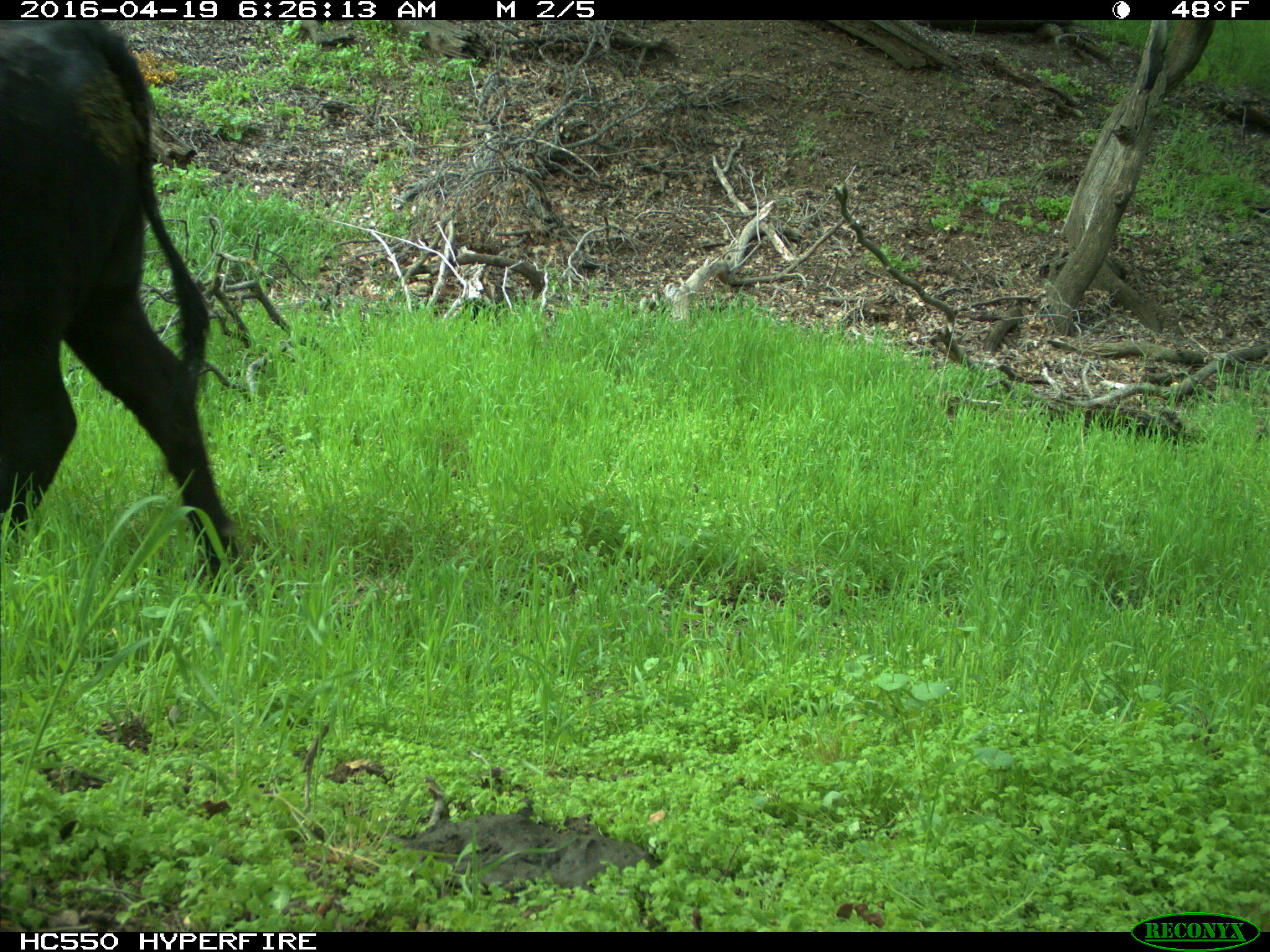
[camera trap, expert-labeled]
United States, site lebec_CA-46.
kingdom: Animalia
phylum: Chordata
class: Mammalia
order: Artiodactyla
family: Bovidae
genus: Bos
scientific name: Bos taurus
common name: domestic cow